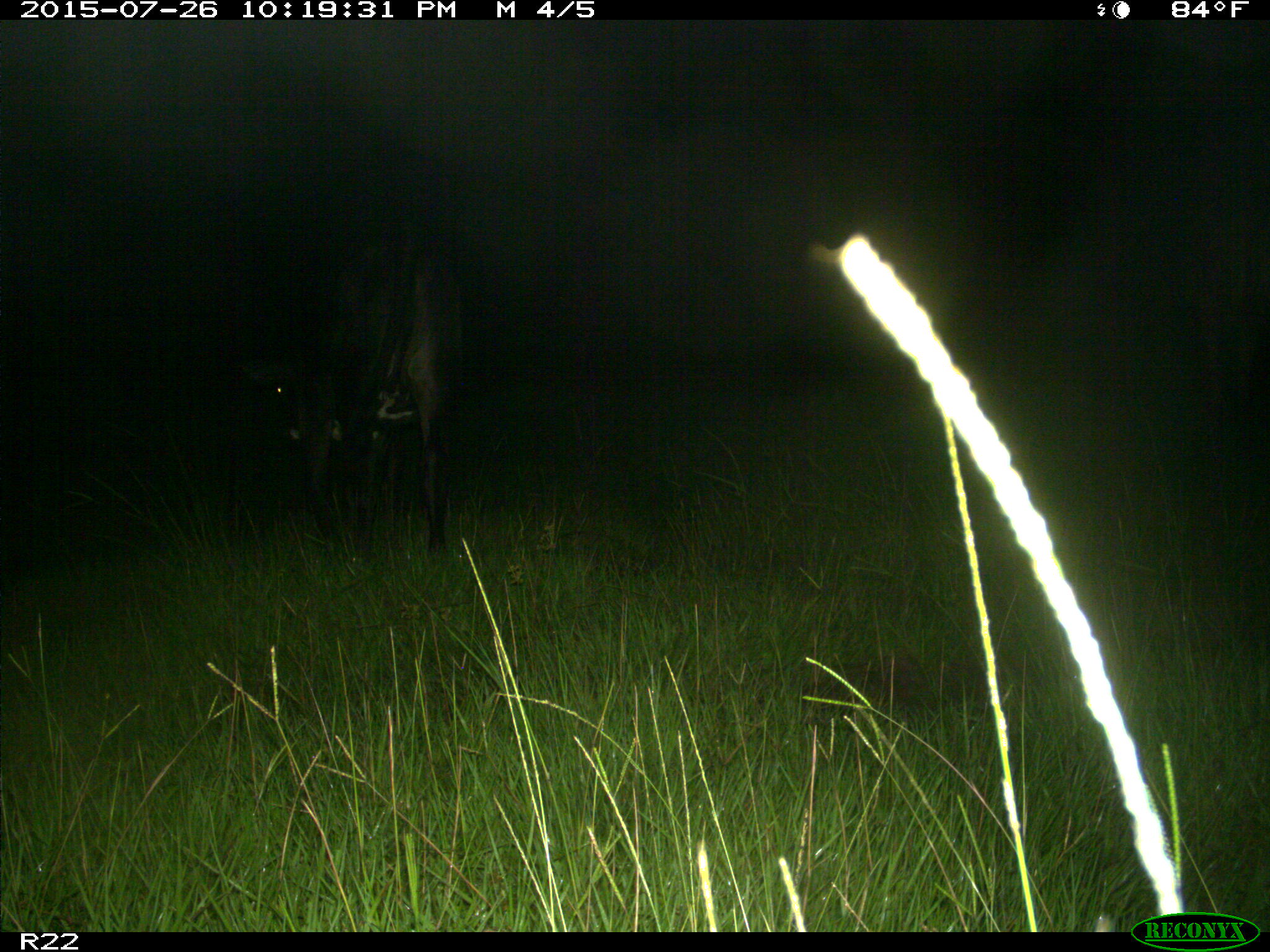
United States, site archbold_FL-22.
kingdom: Animalia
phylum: Chordata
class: Mammalia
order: Artiodactyla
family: Bovidae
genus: Bos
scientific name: Bos taurus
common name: domestic cow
Bos taurus (domestic cow).